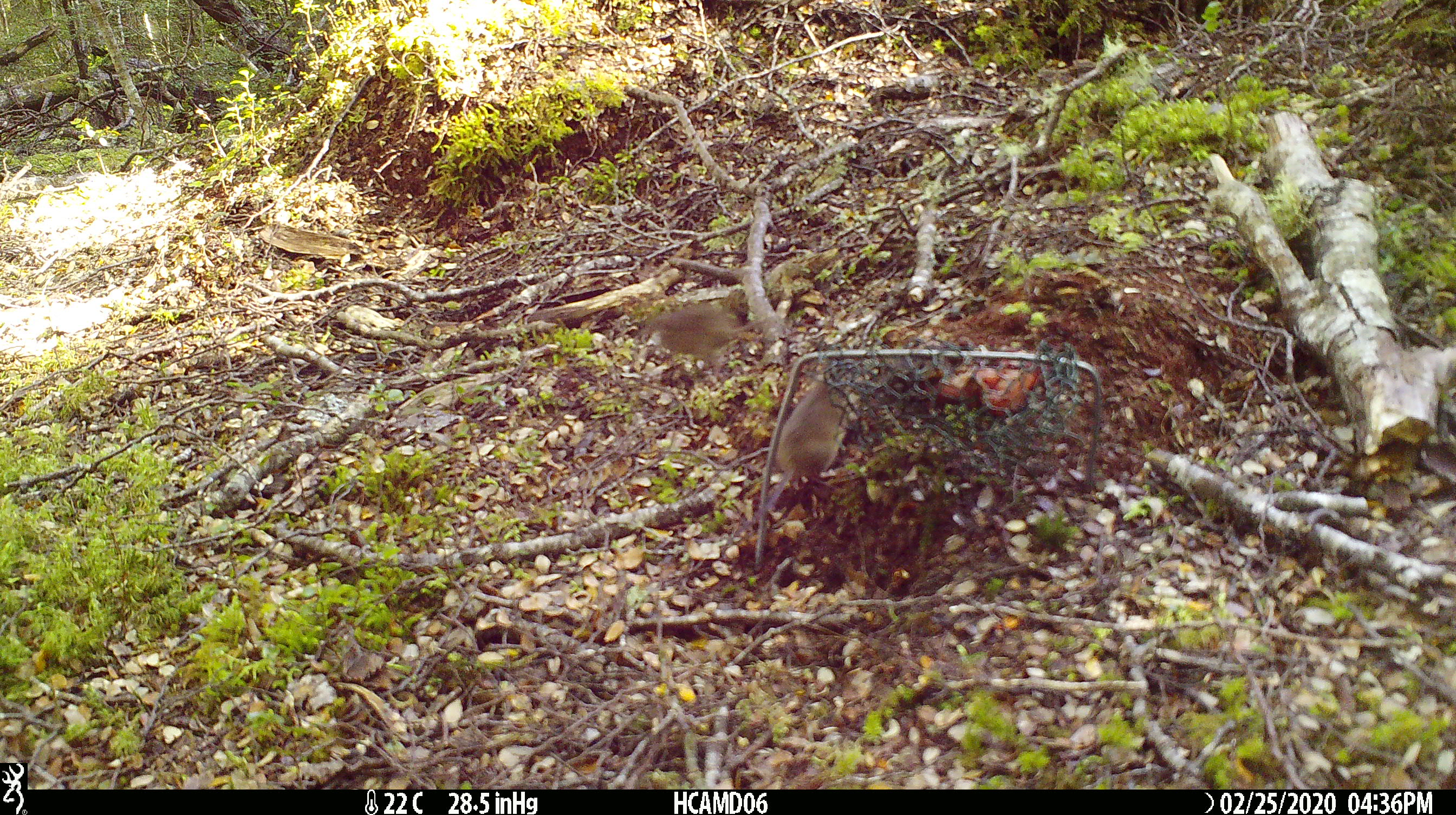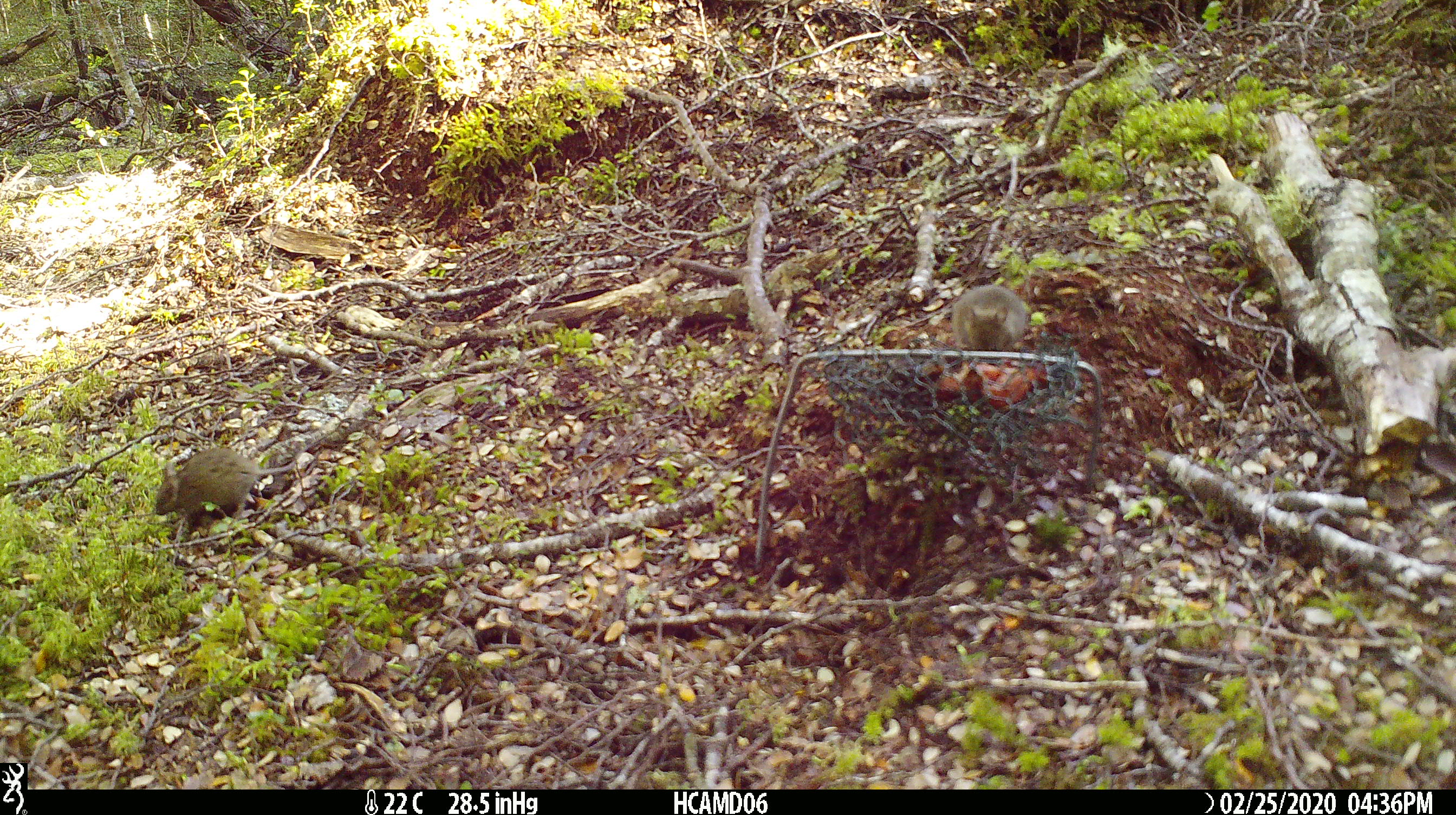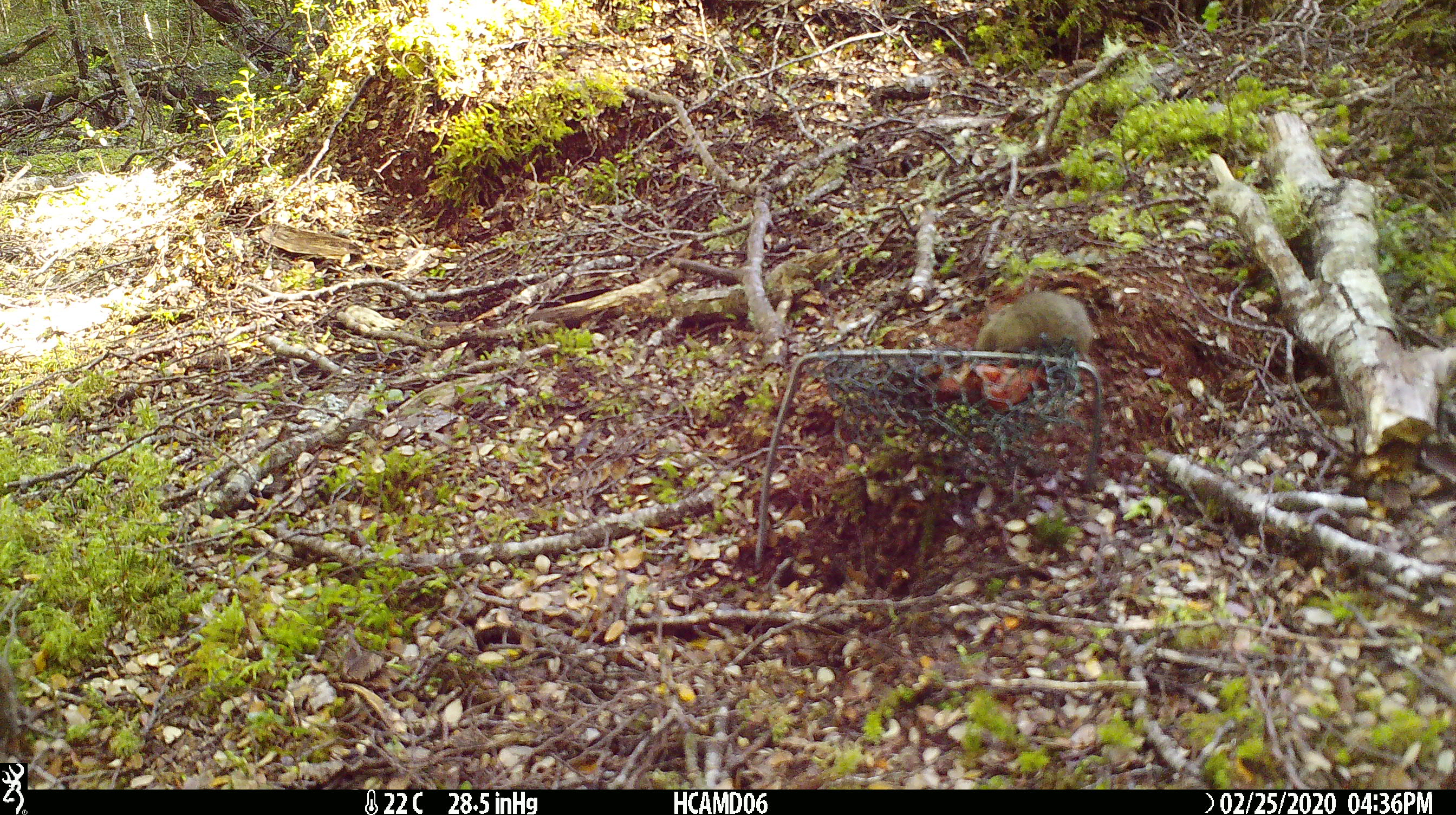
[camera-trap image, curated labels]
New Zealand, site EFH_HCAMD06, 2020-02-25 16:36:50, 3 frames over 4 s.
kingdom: Animalia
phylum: Chordata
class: Mammalia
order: Rodentia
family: Muridae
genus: Mus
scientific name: Mus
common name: mouse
Mouse (Mus).